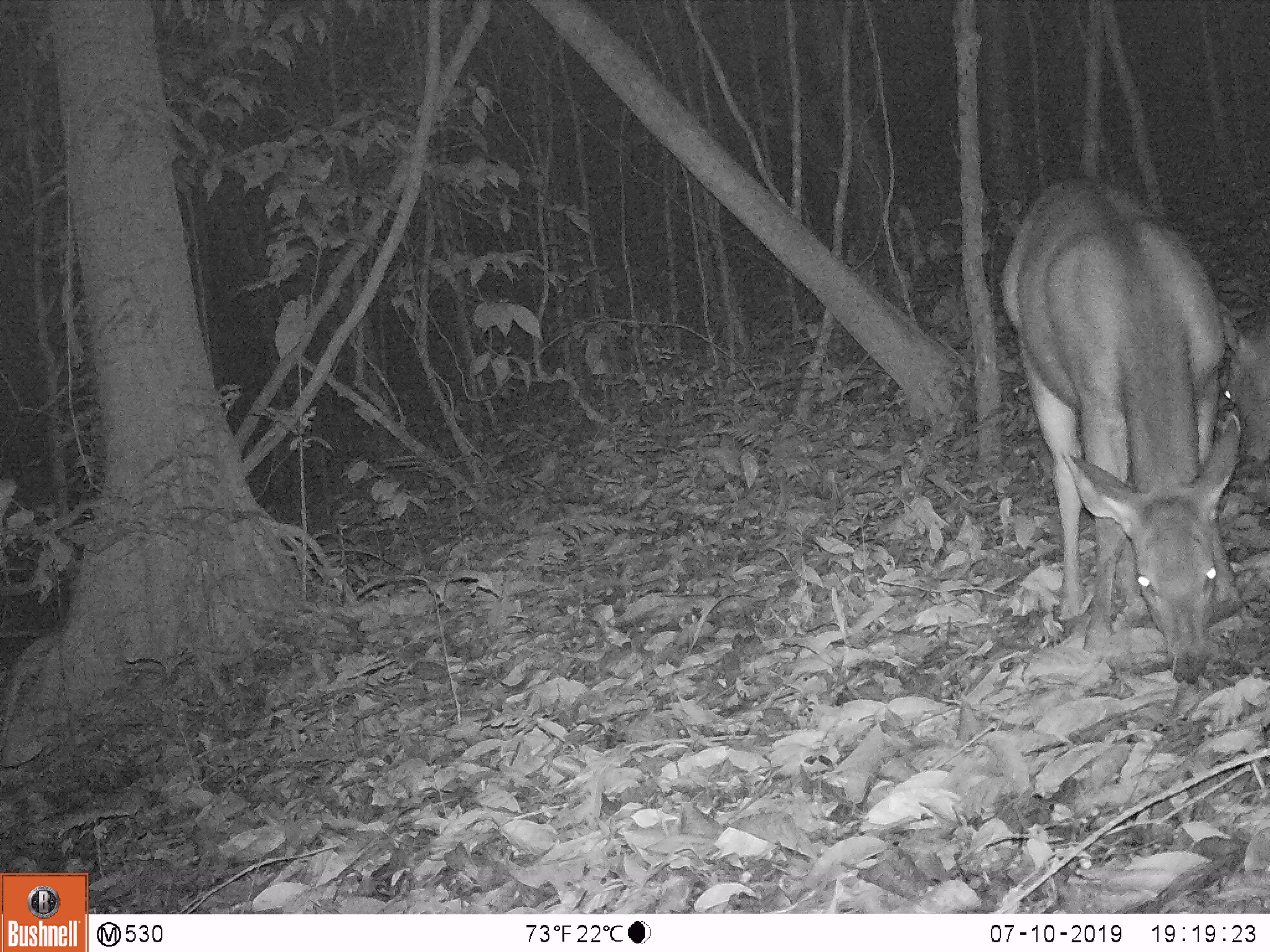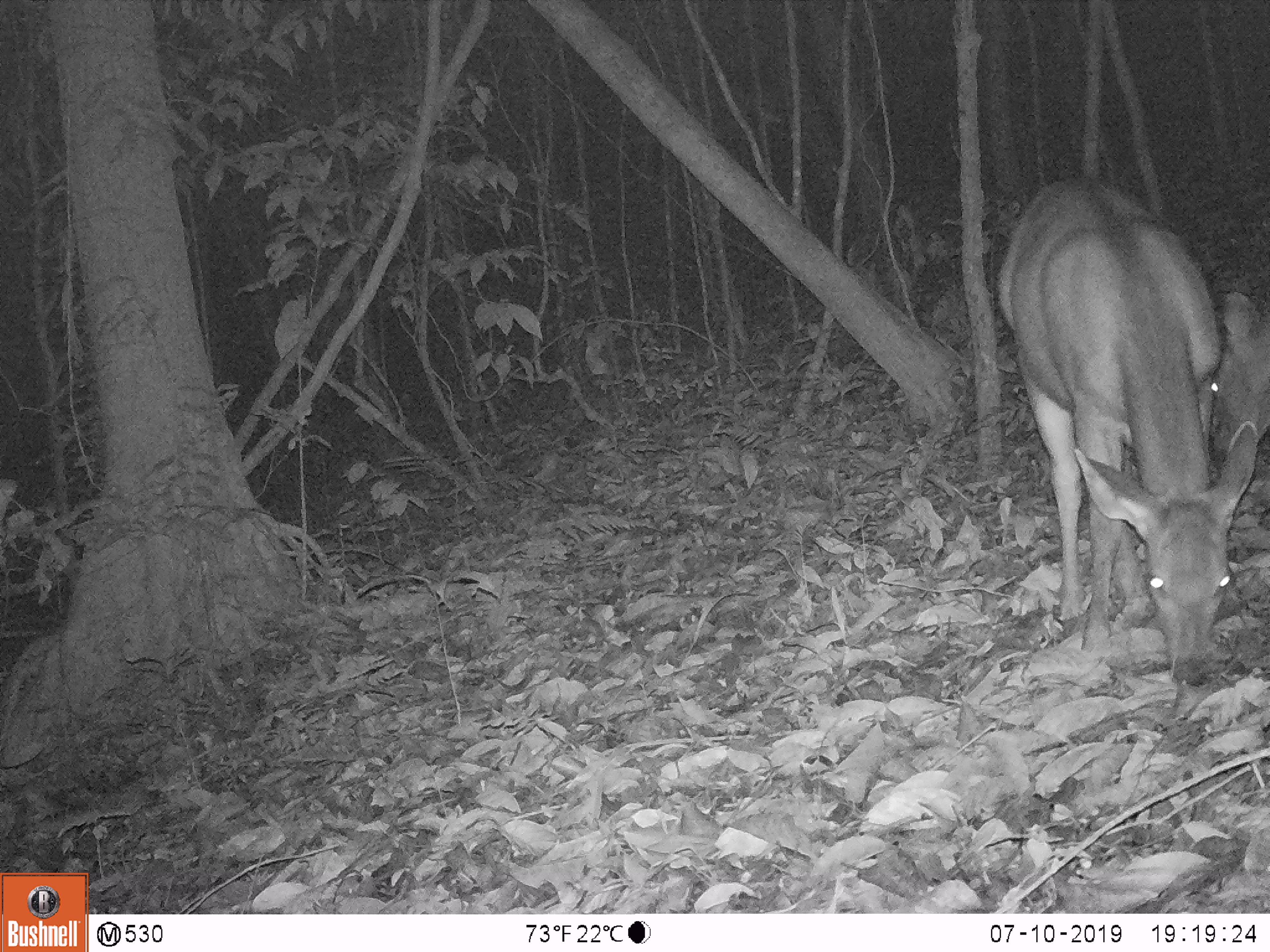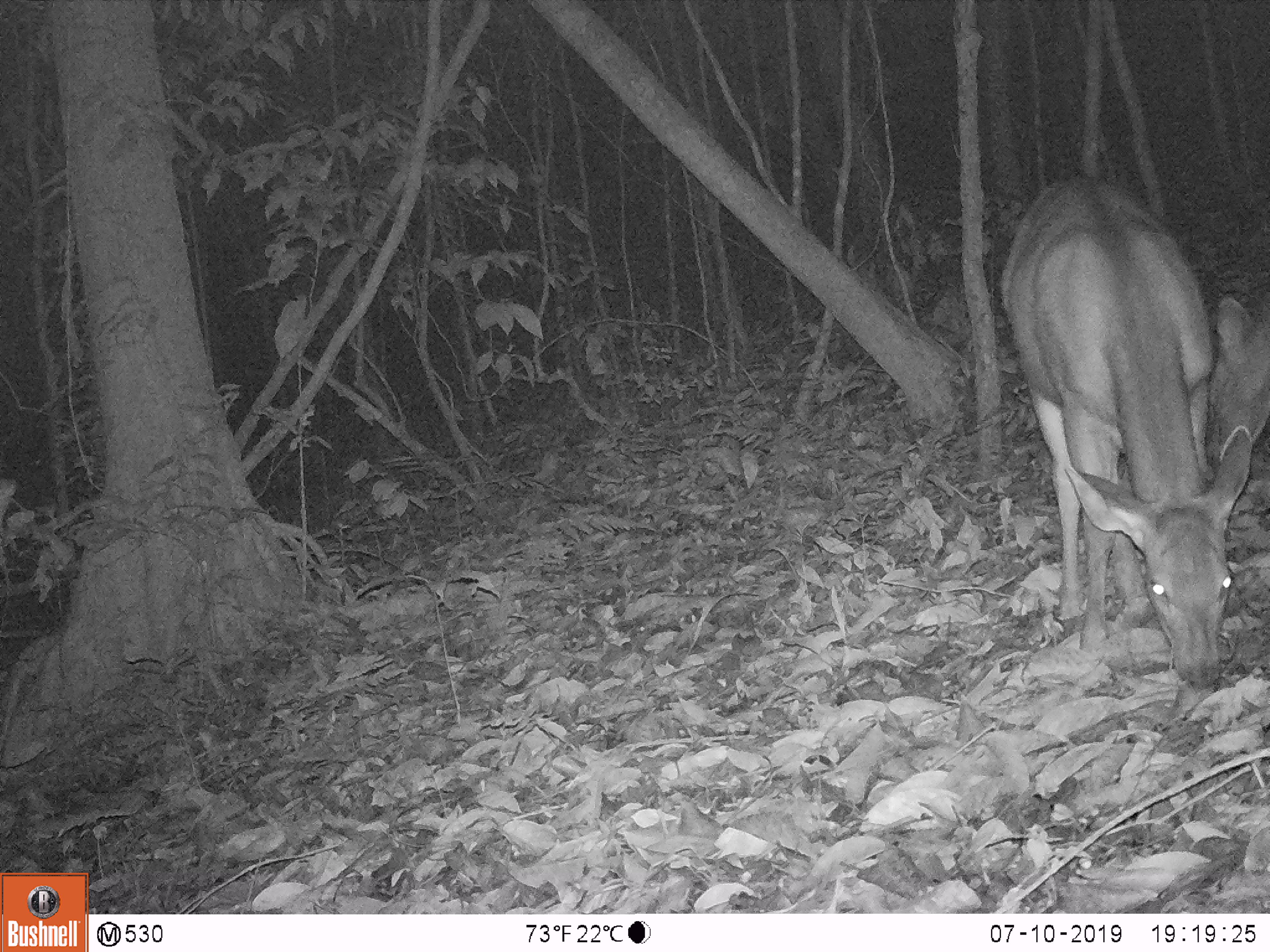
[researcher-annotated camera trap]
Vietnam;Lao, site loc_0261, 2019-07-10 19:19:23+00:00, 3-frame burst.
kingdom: Animalia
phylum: Chordata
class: Mammalia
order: Artiodactyla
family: Cervidae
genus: Rusa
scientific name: Rusa unicolor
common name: sambar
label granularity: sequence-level